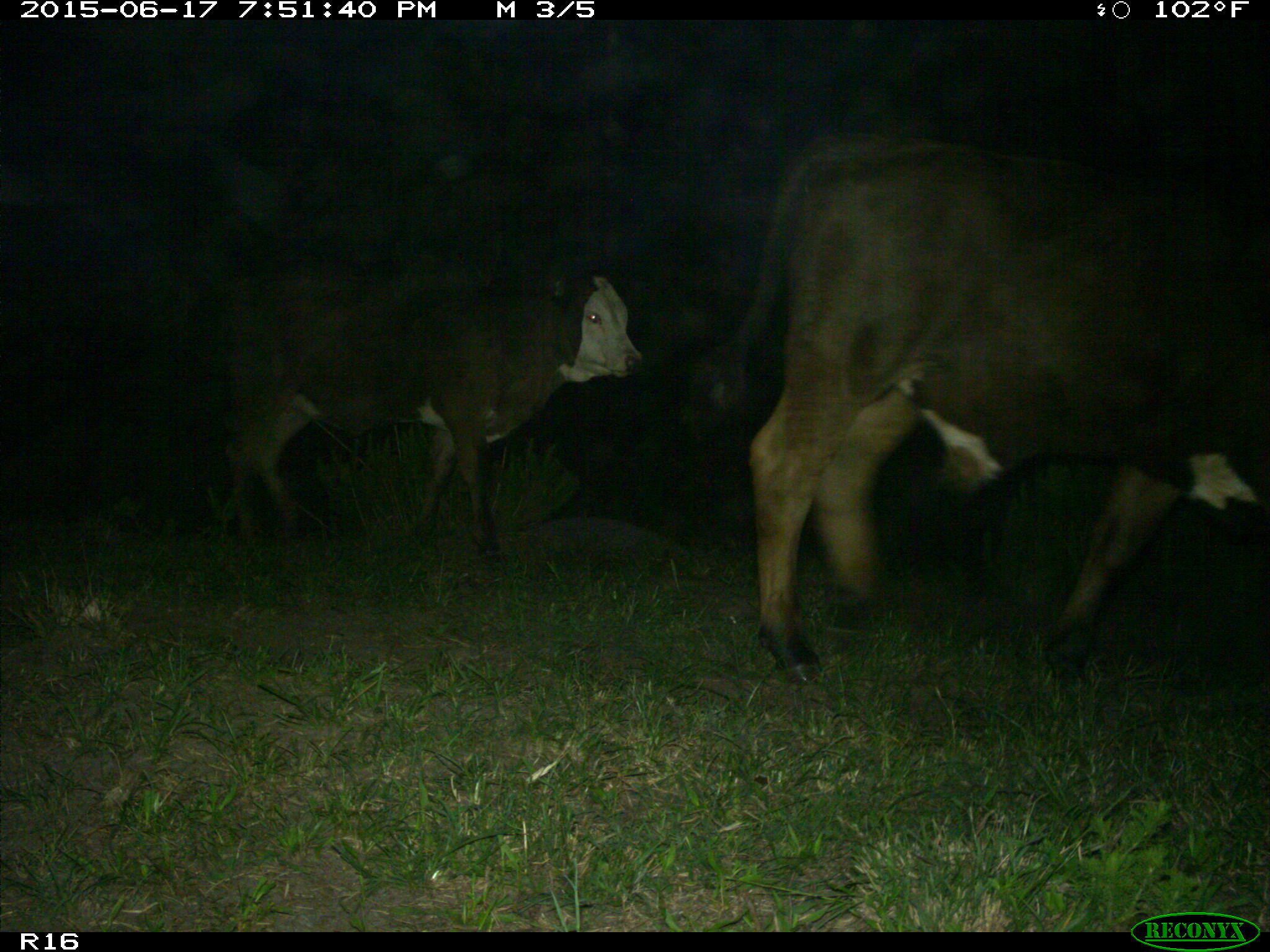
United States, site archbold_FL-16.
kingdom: Animalia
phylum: Chordata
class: Mammalia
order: Artiodactyla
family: Bovidae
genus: Bos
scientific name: Bos taurus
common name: domestic cow